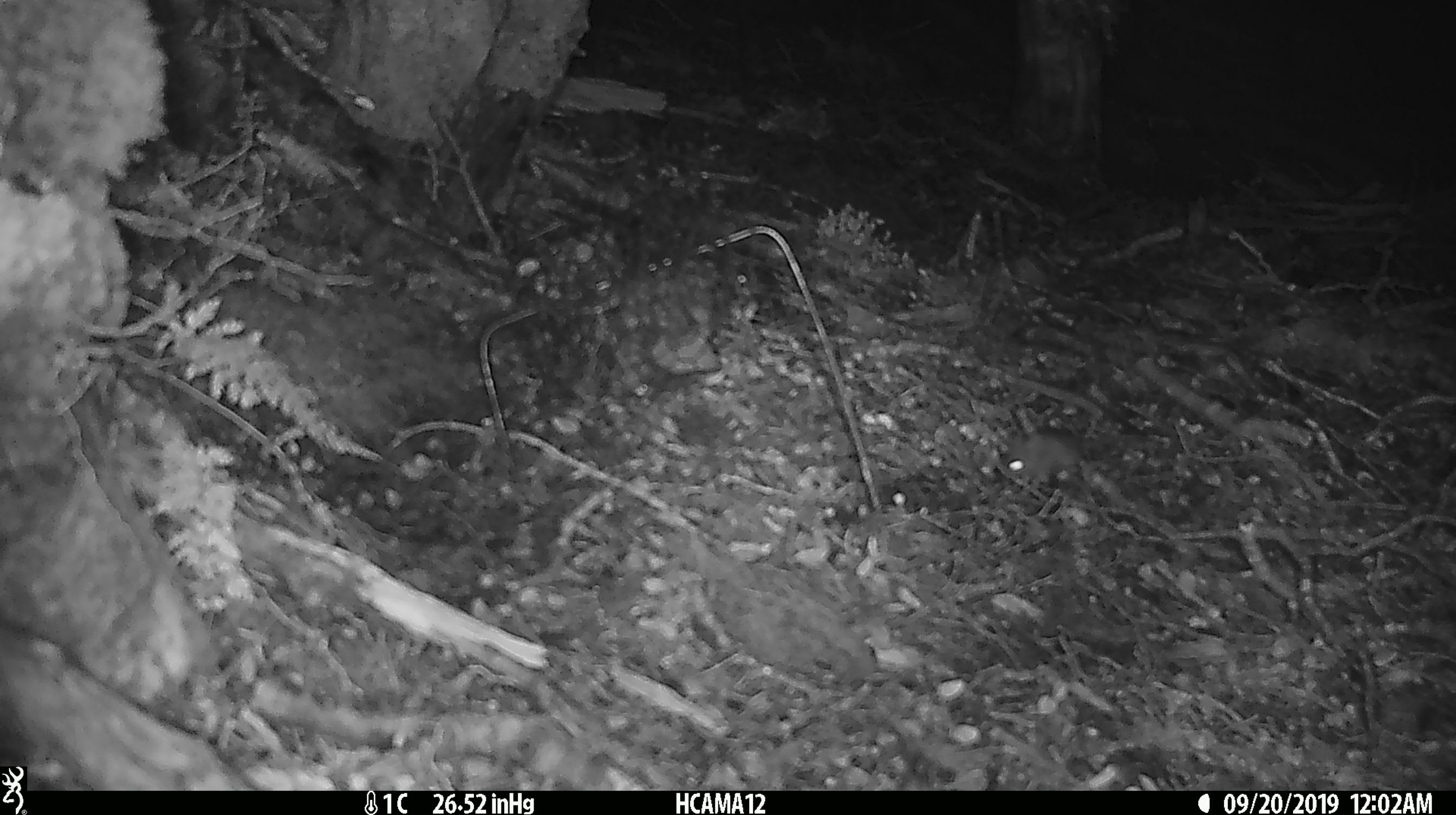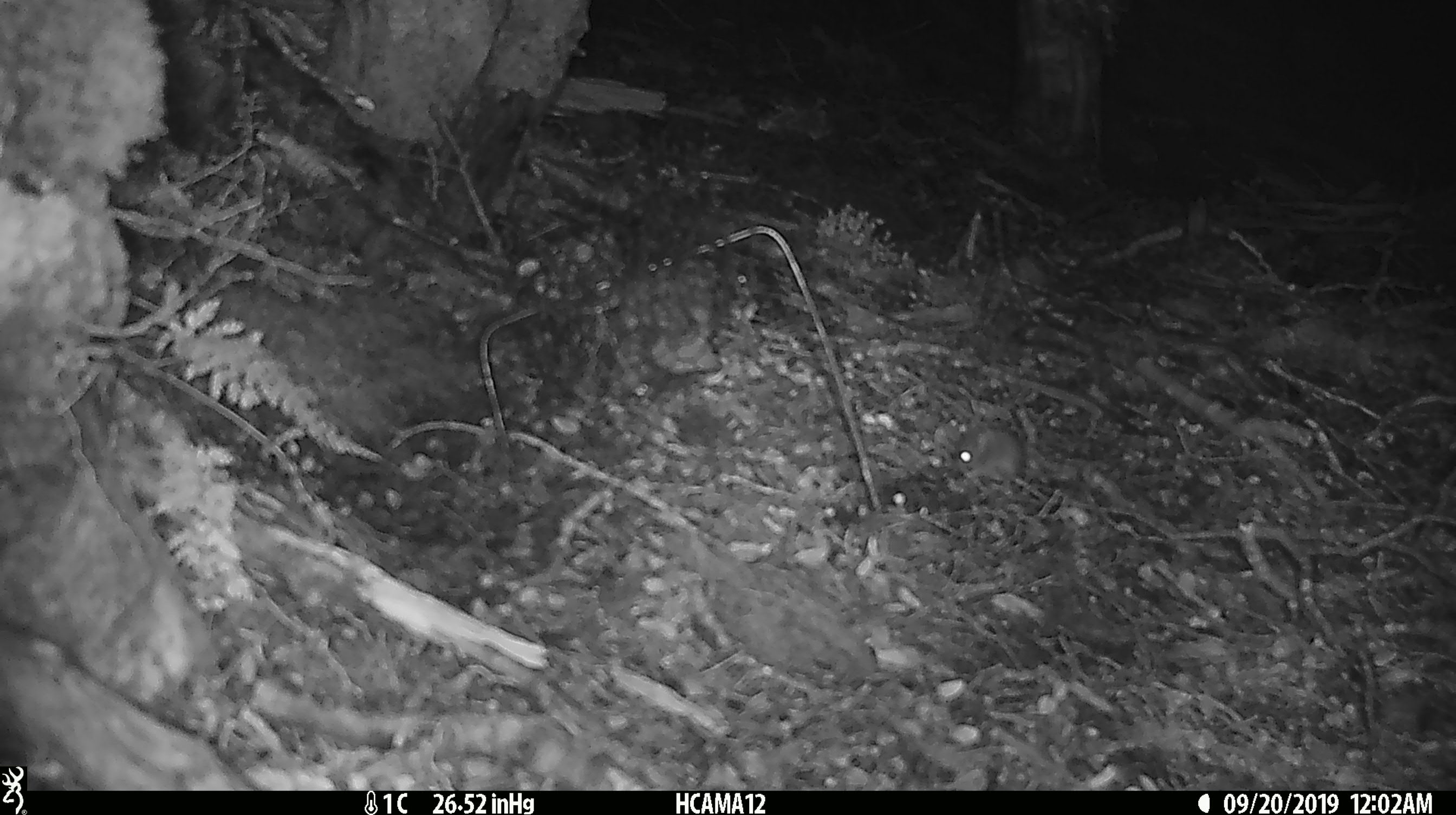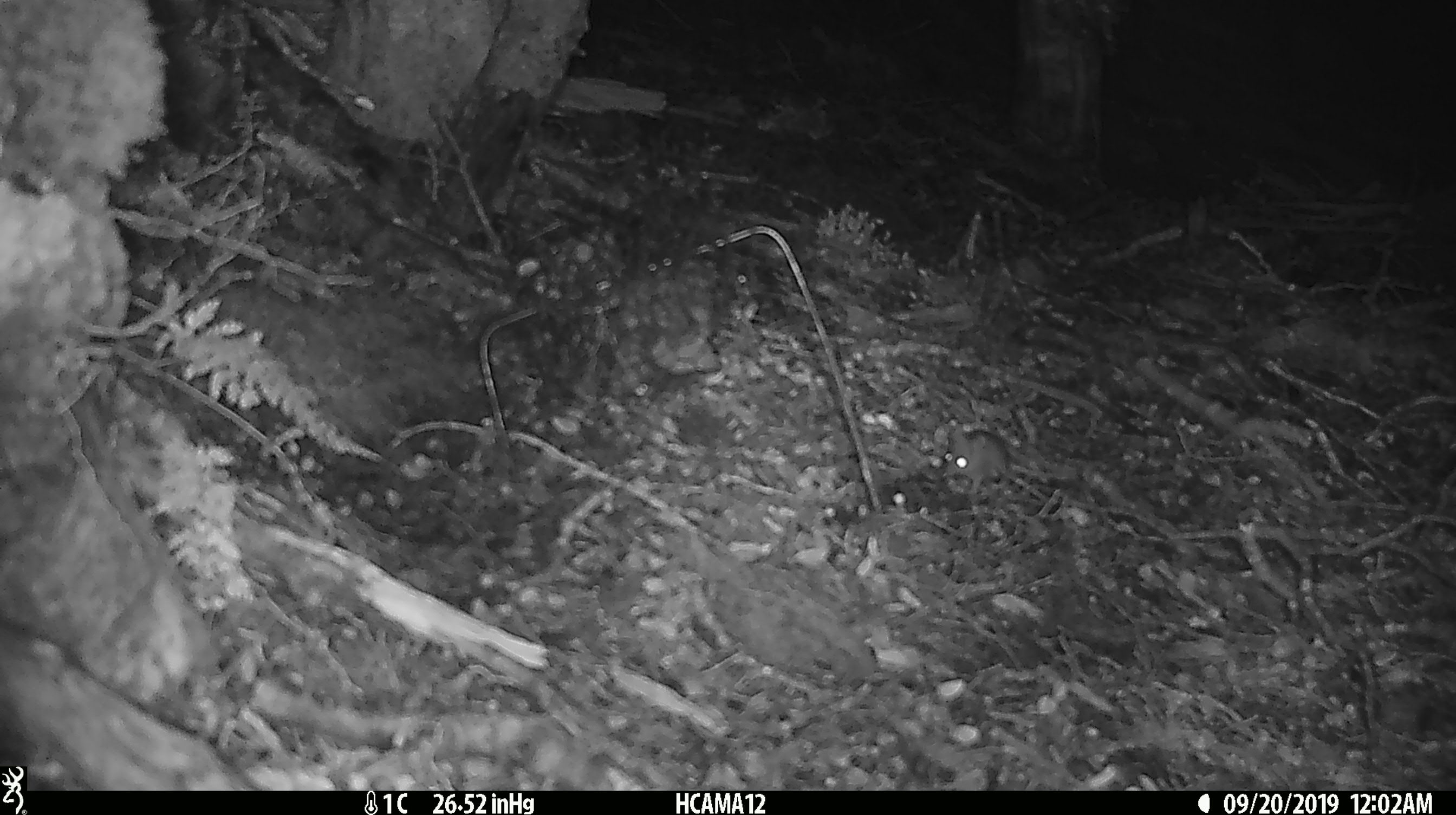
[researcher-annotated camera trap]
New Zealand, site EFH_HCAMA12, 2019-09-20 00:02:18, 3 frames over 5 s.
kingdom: Animalia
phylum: Chordata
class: Mammalia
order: Rodentia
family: Muridae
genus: Mus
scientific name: Mus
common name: mouse